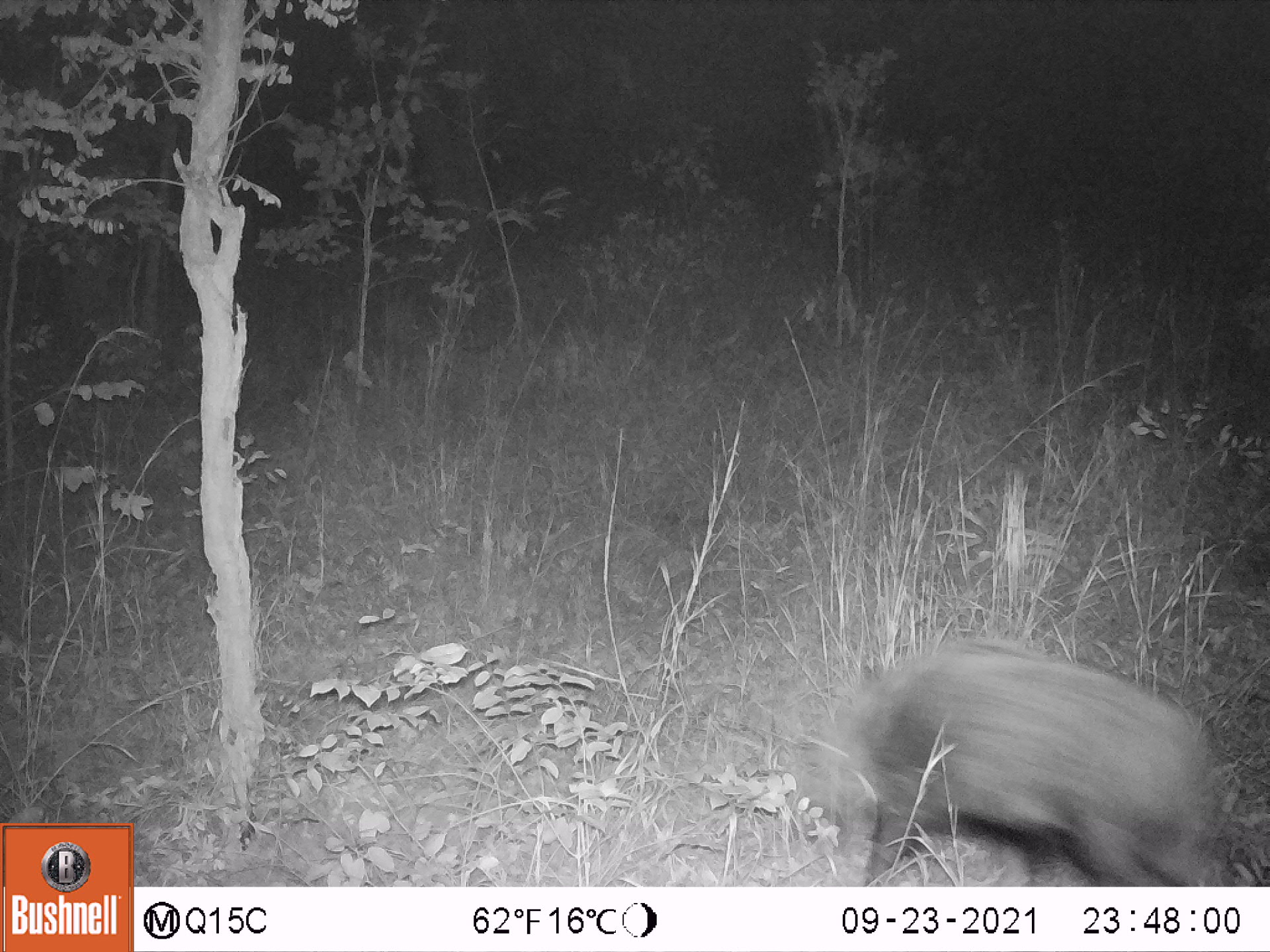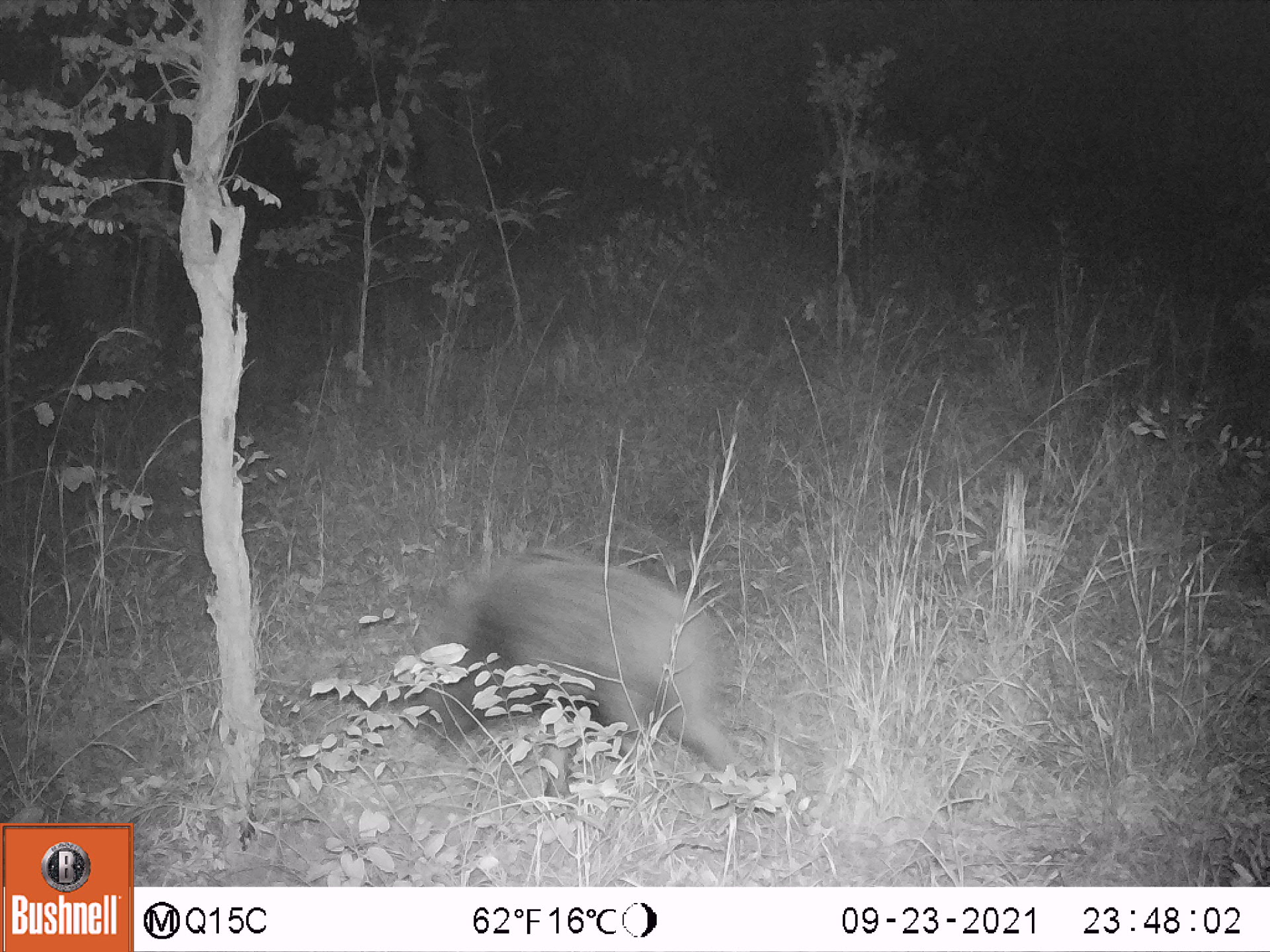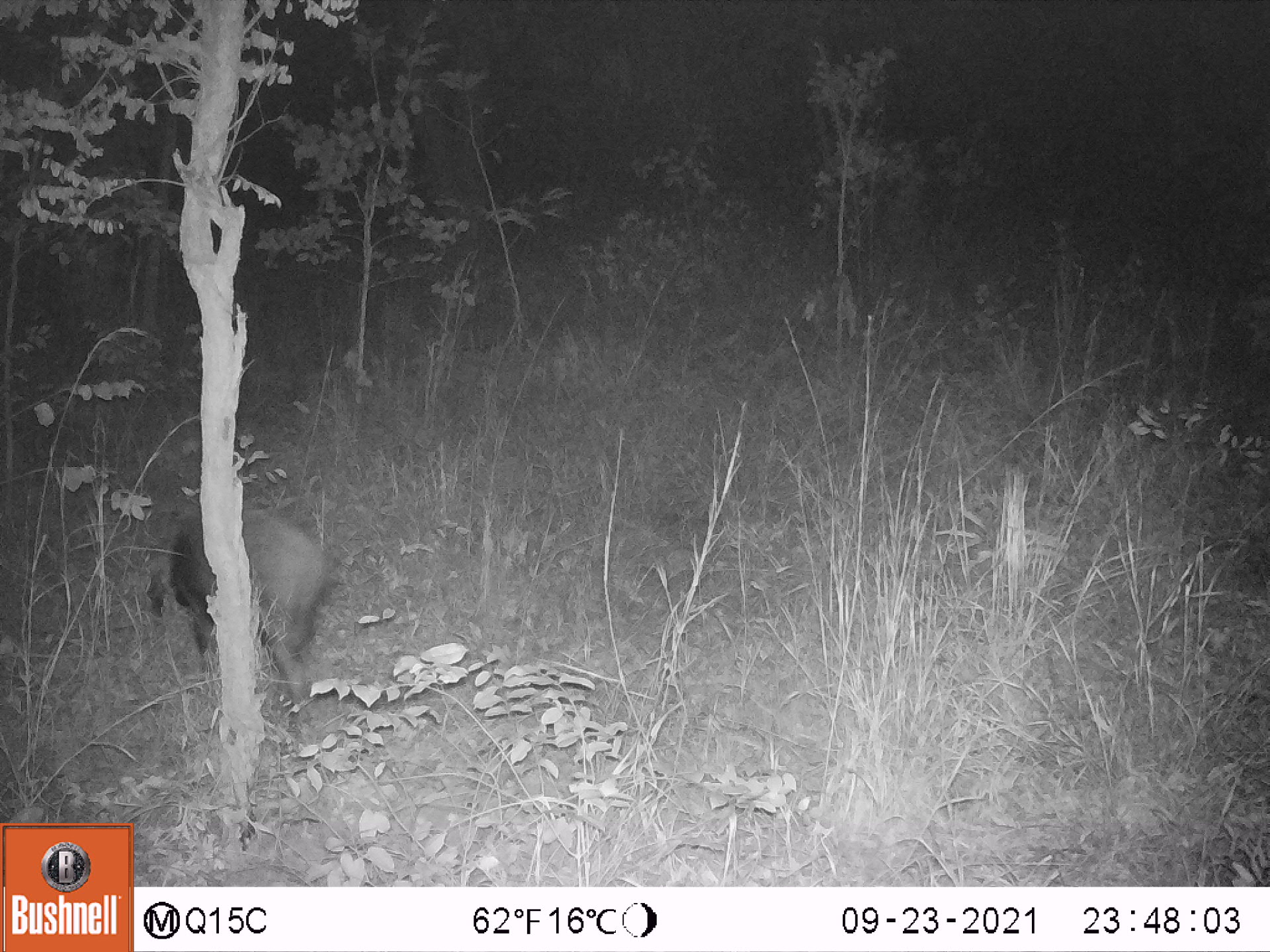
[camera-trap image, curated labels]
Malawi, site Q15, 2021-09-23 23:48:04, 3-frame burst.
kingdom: Animalia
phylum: Chordata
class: Mammalia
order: Artiodactyla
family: Suidae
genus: Potamochoerus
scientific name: Potamochoerus larvatus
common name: bushpig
Bushpig (Potamochoerus larvatus), count 1.